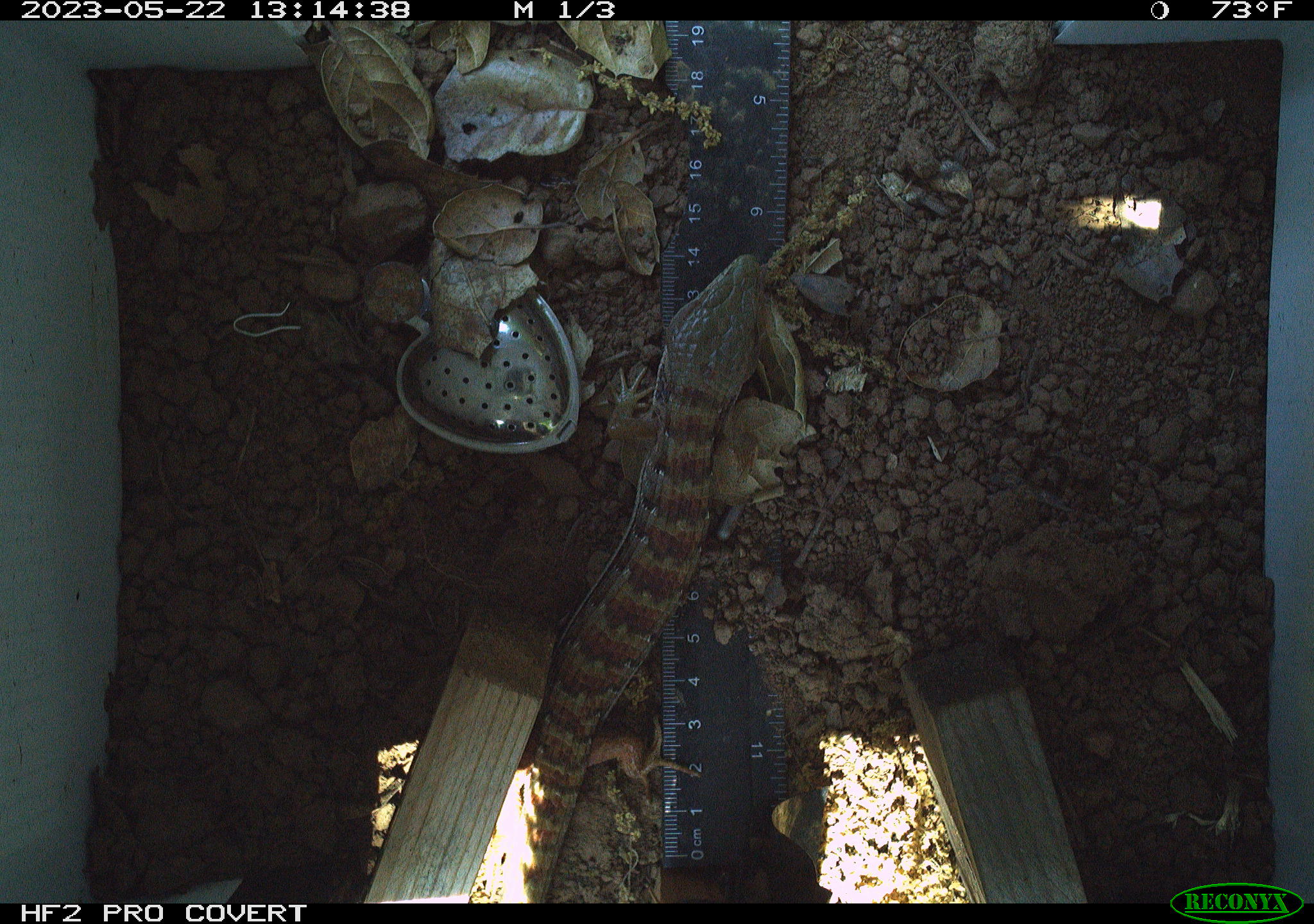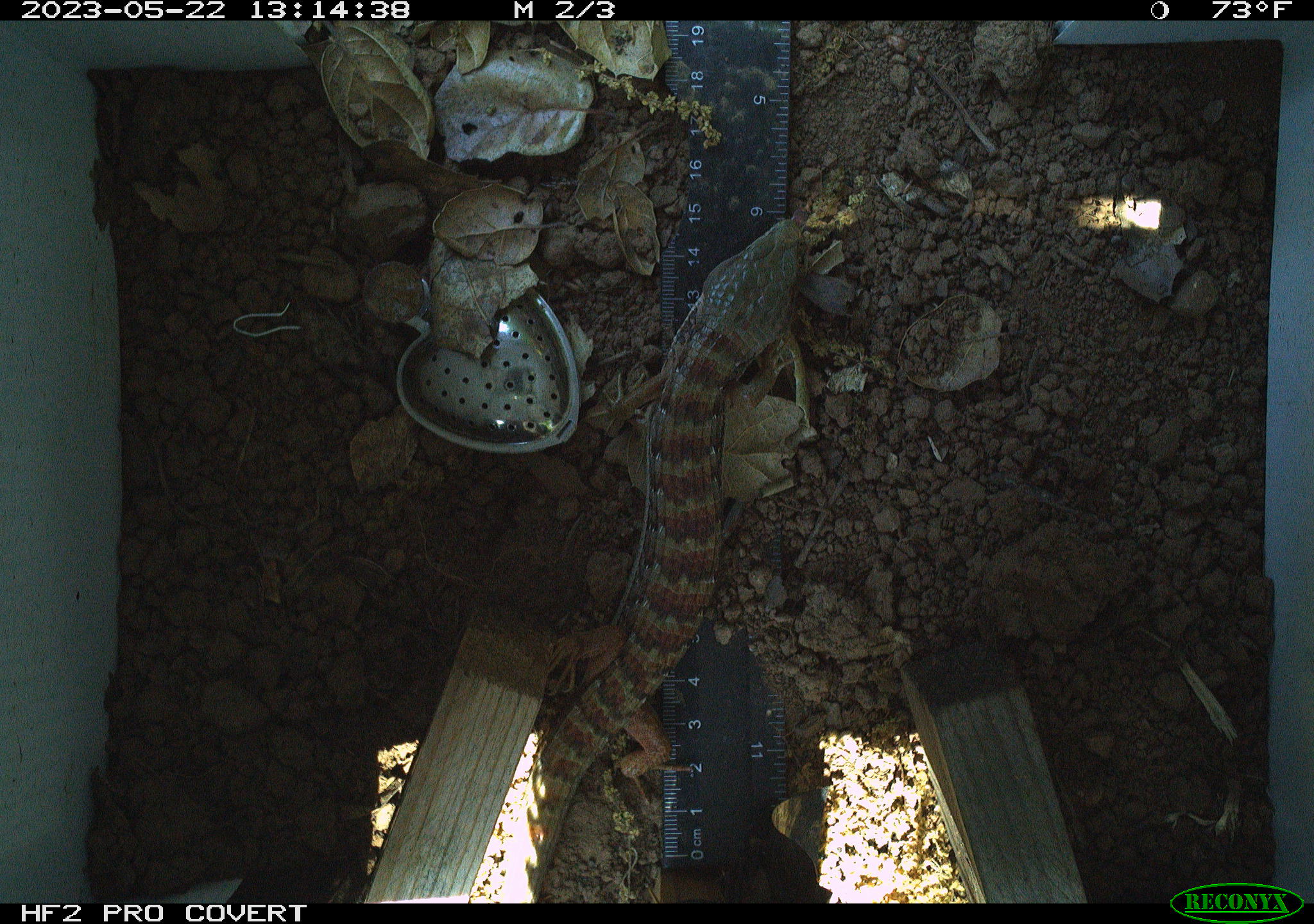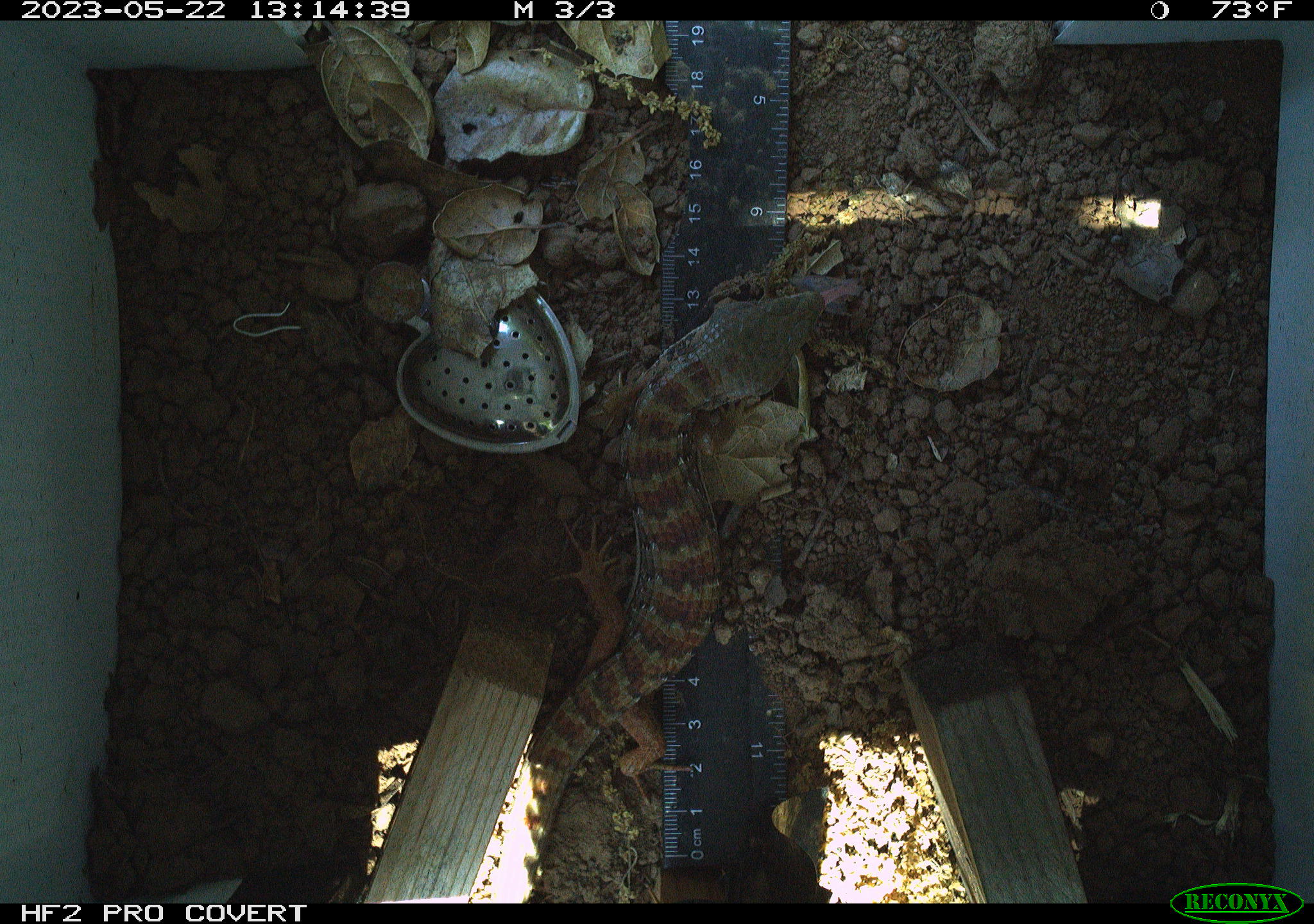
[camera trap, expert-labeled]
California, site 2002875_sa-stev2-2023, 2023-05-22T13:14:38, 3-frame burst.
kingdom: Animalia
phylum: Chordata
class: Reptilia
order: Squamata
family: Anguidae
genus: Elgaria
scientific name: Elgaria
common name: alligator lizards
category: elgaria species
Elgaria species (alligator lizards) (Elgaria).